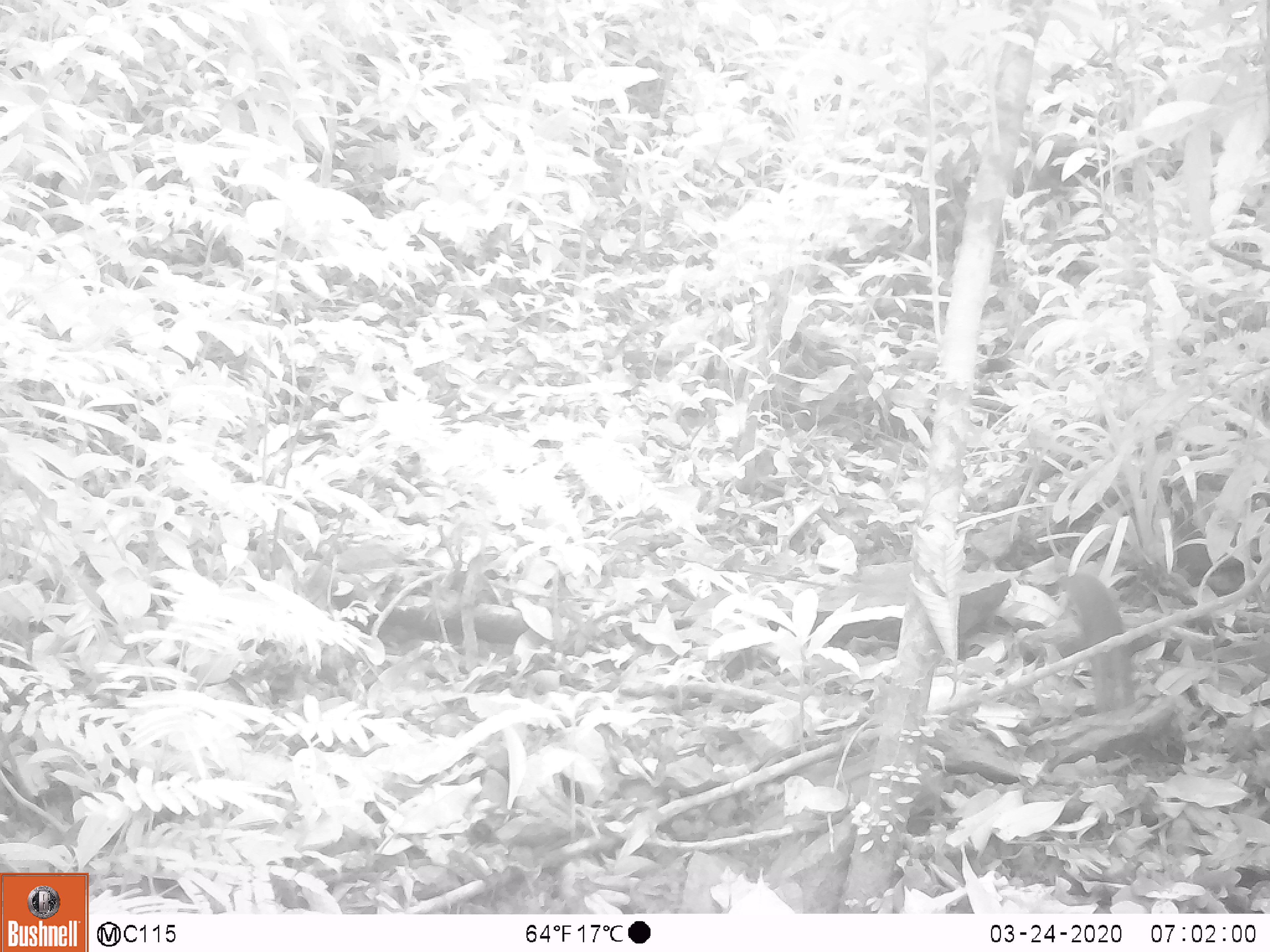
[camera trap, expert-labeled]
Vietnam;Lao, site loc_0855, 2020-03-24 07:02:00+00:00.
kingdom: Animalia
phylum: Chordata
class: Mammalia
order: Rodentia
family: Sciuridae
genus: Dremomys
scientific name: Dremomys rufigenis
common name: red-cheeked squirrel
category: red cheeked squirrel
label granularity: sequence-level